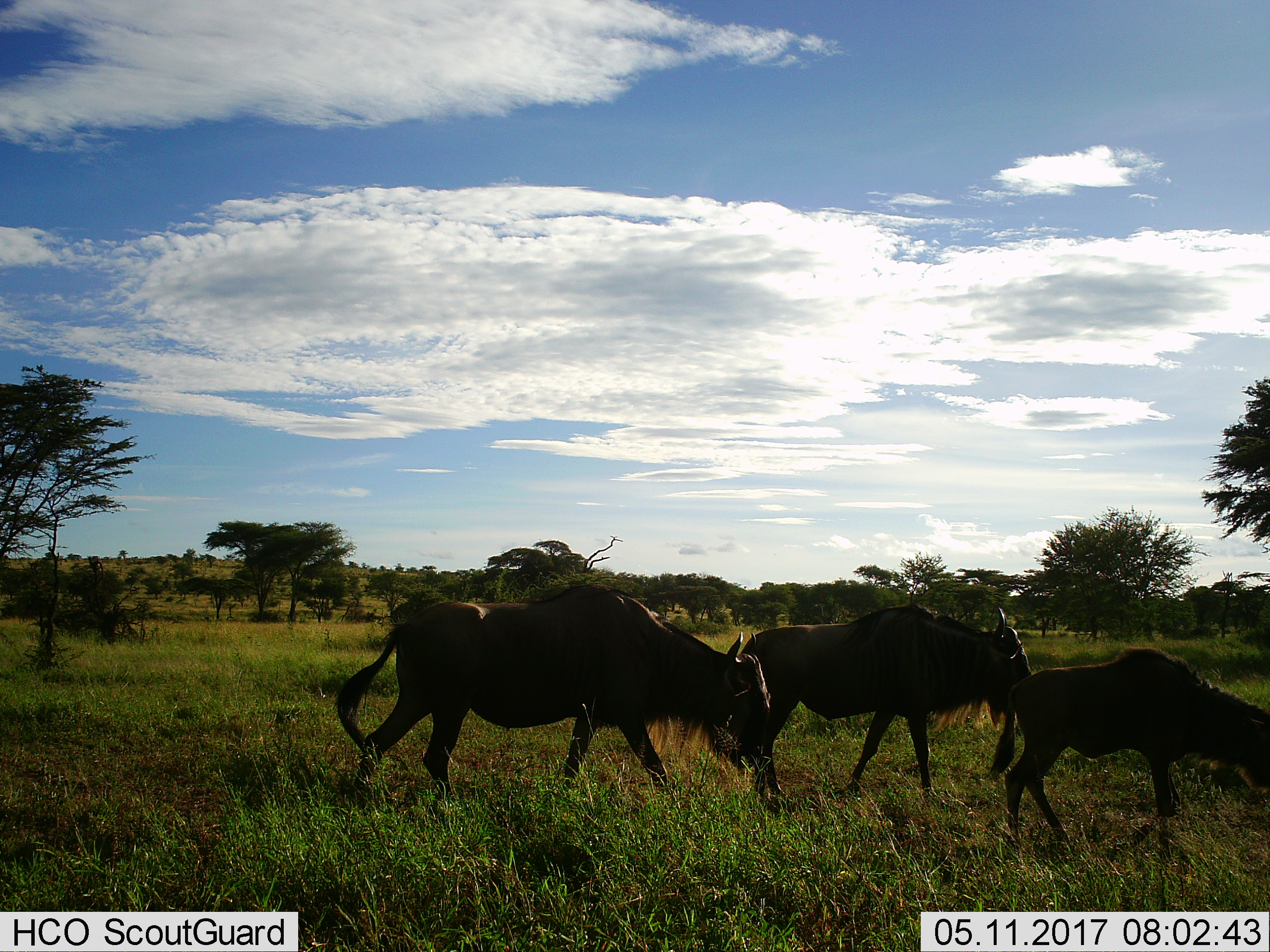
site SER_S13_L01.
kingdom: Animalia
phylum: Chordata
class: Mammalia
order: Artiodactyla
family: Bovidae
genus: Connochaetes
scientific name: Connochaetes taurinus taurinus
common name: blue wildebeest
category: wildebeestblue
Wildebeestblue (blue wildebeest) (Connochaetes taurinus taurinus), count 3. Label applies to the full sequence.